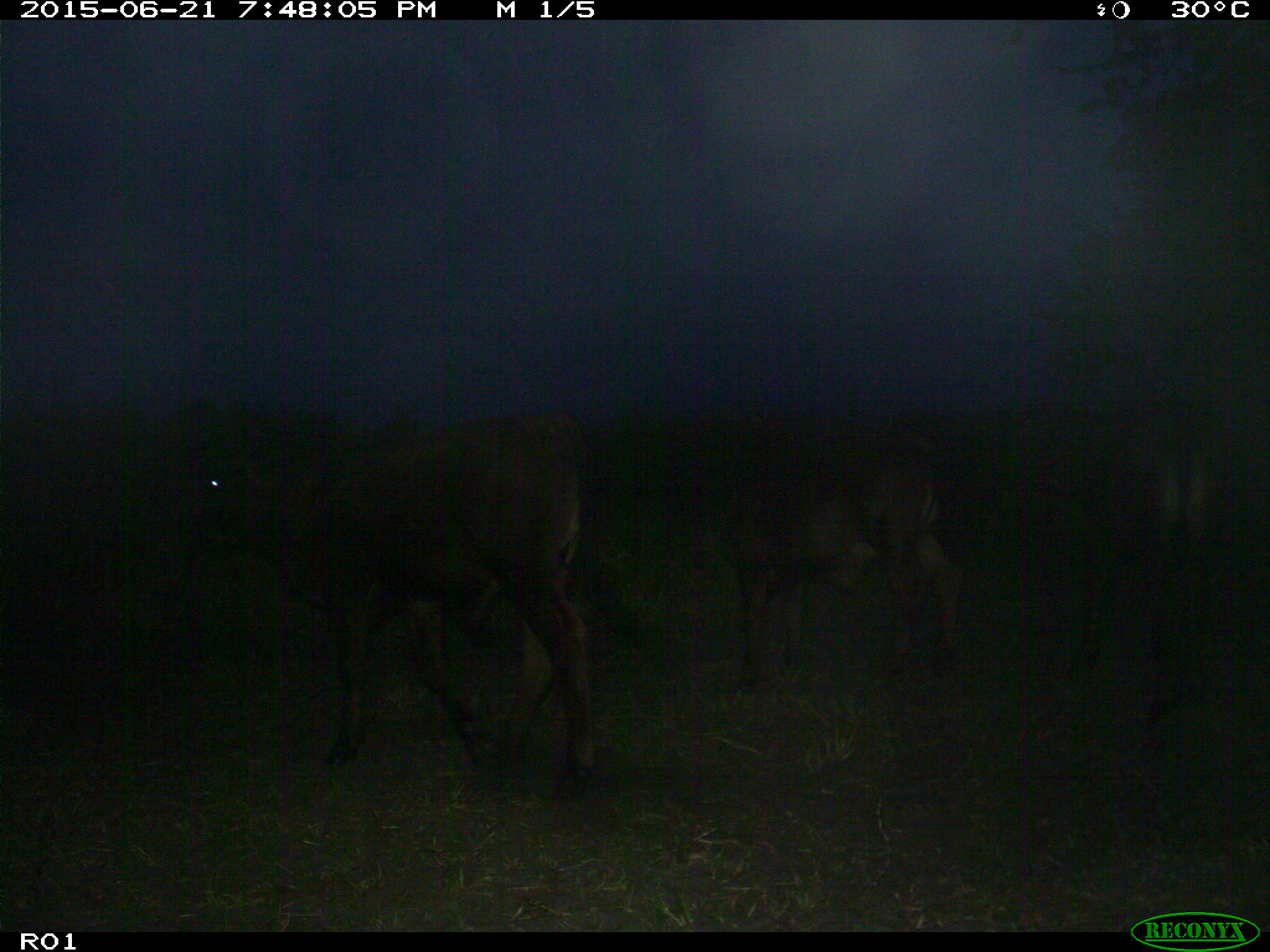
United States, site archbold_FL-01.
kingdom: Animalia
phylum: Chordata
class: Mammalia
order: Artiodactyla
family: Bovidae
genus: Bos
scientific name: Bos taurus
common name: domestic cow